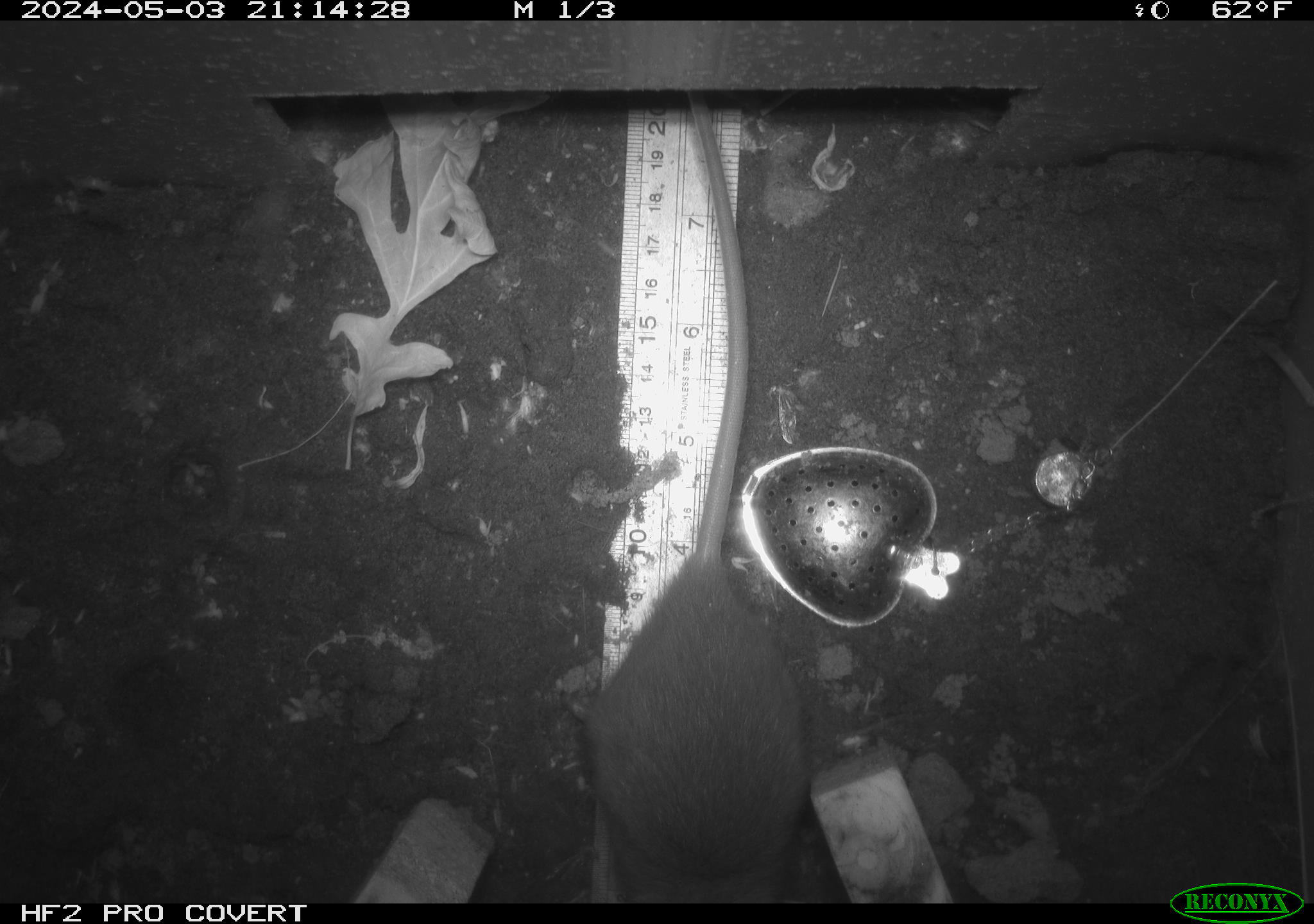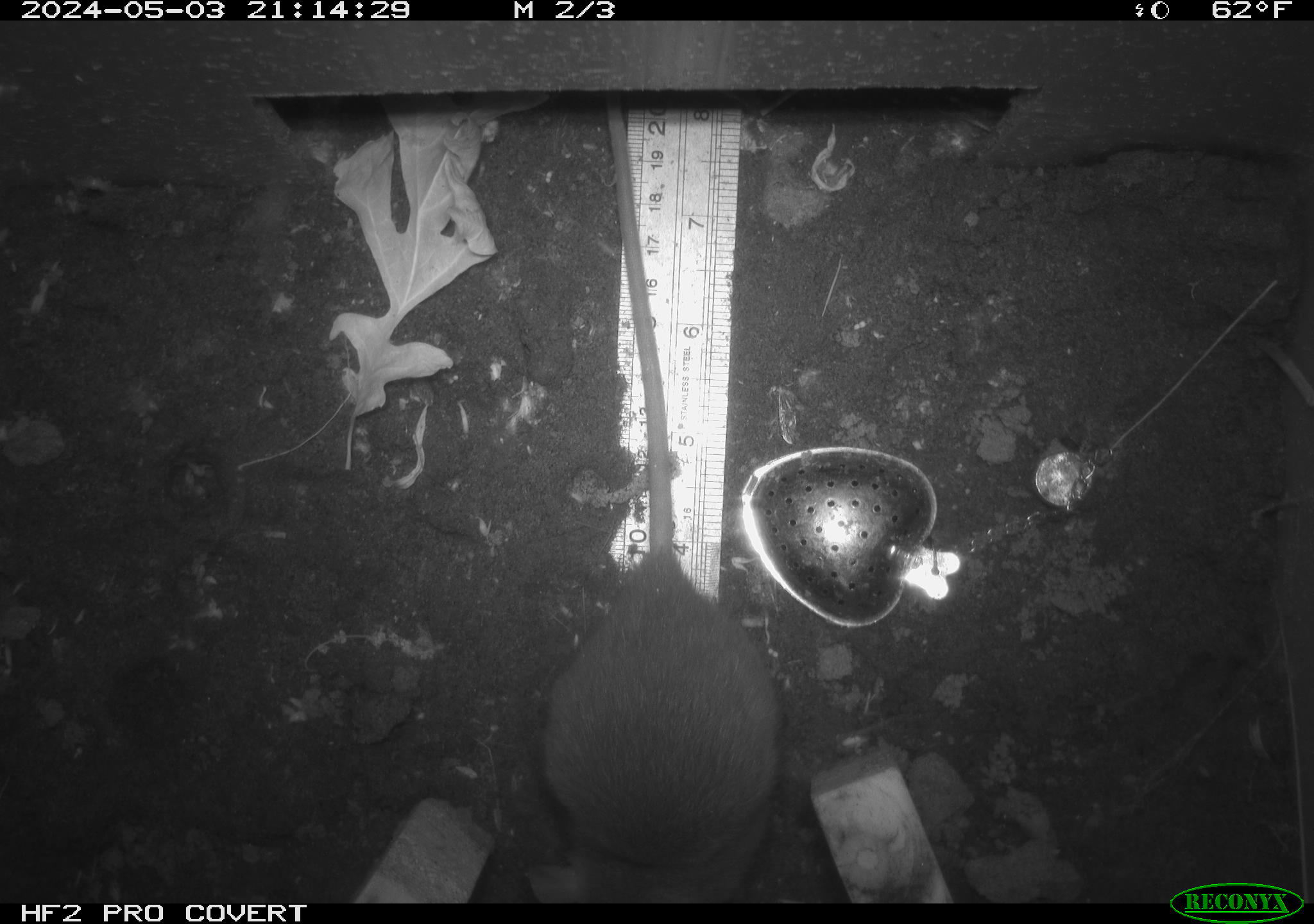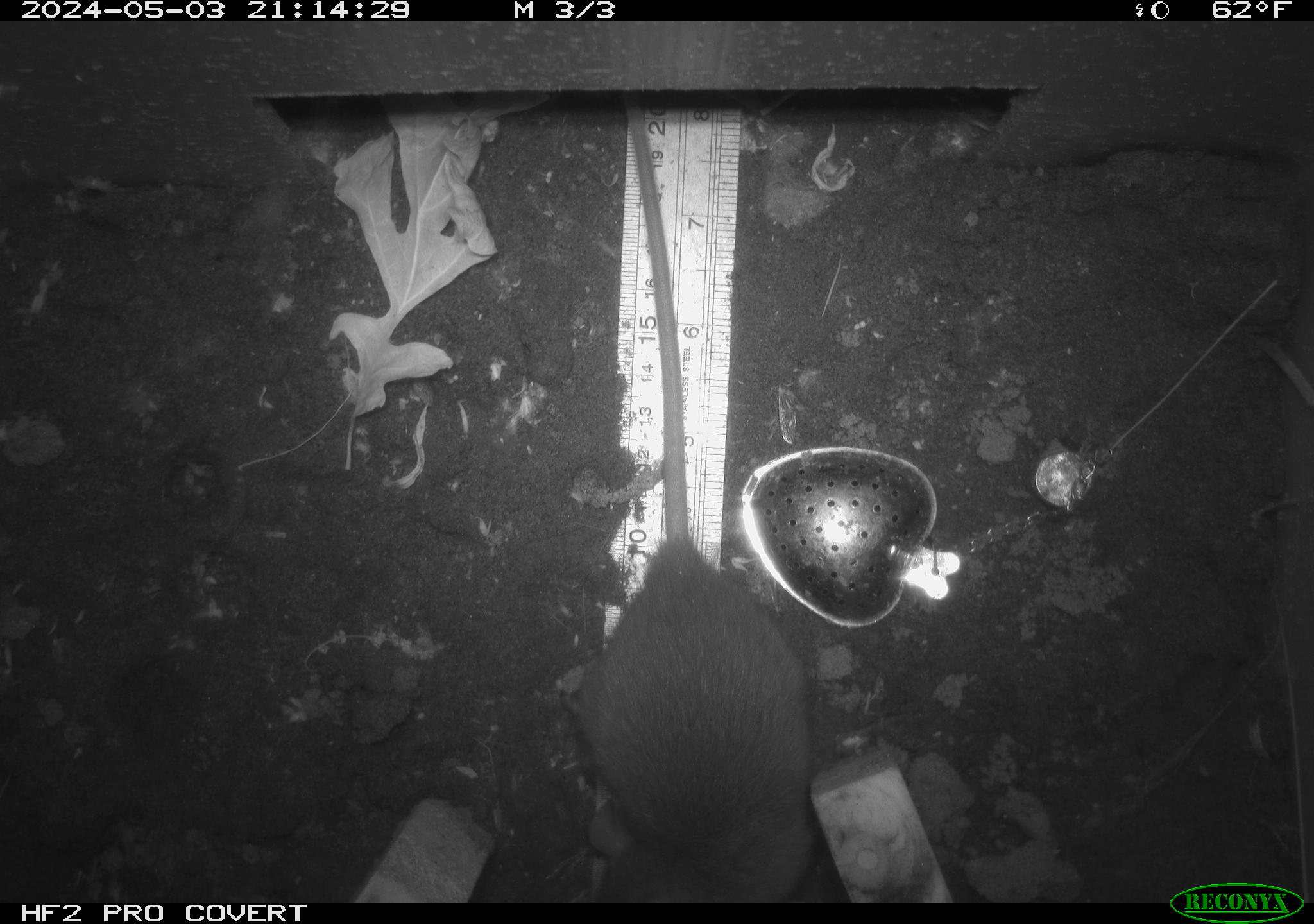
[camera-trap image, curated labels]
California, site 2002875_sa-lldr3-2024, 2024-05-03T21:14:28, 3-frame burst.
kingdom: Animalia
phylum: Chordata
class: Mammalia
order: Rodentia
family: Muridae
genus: Rattus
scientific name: Rattus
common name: rat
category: rattus species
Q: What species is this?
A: Rattus species (rat) (Rattus).